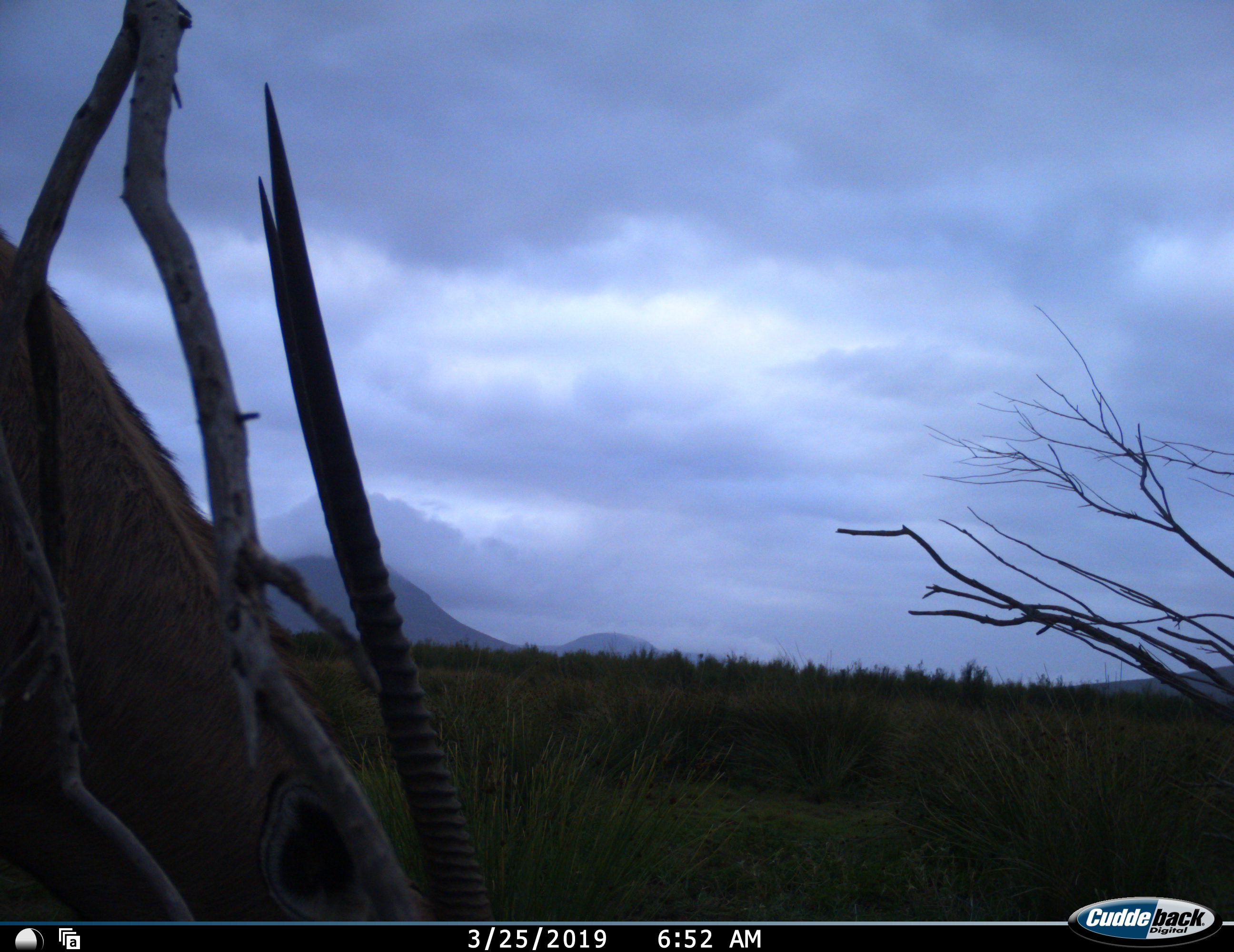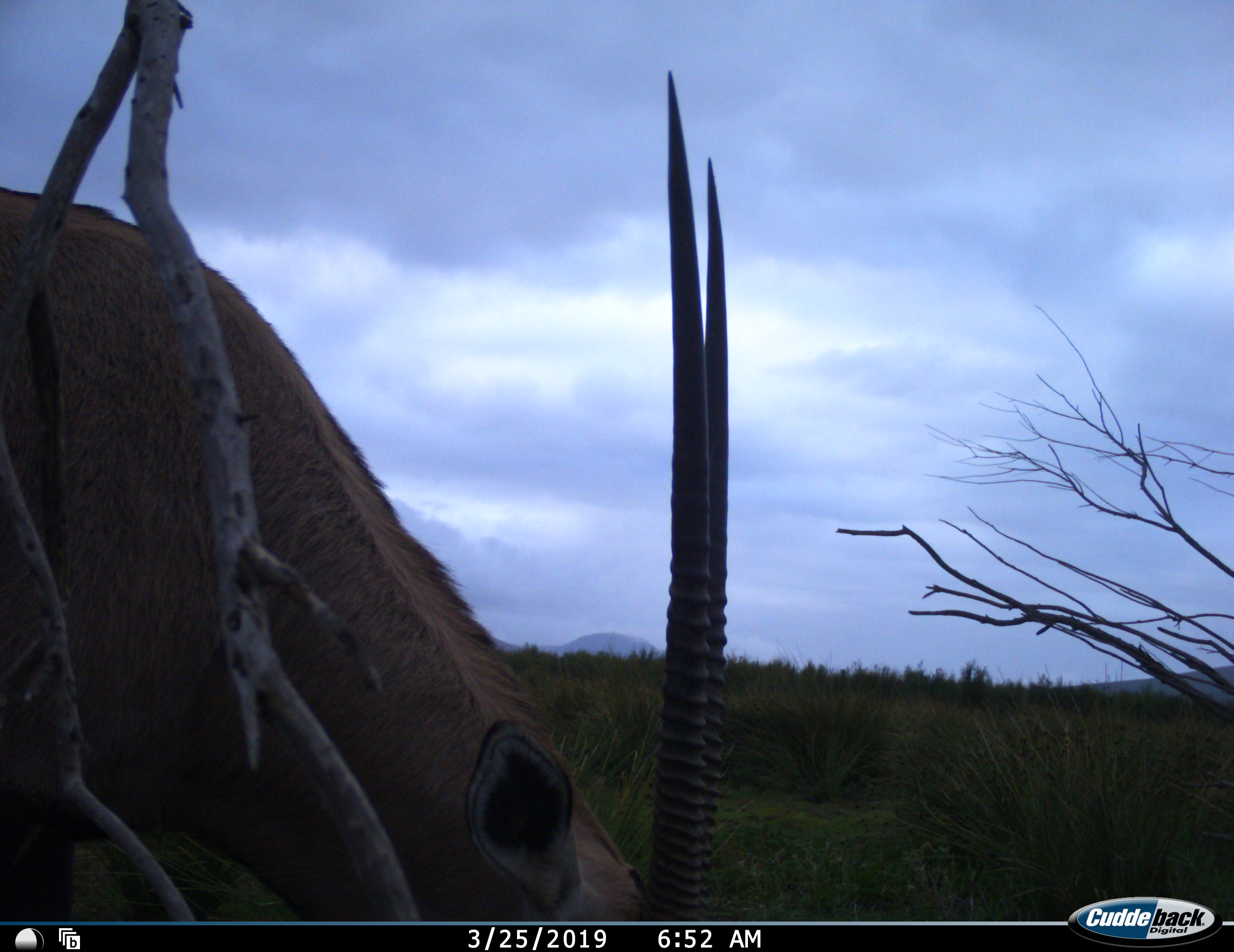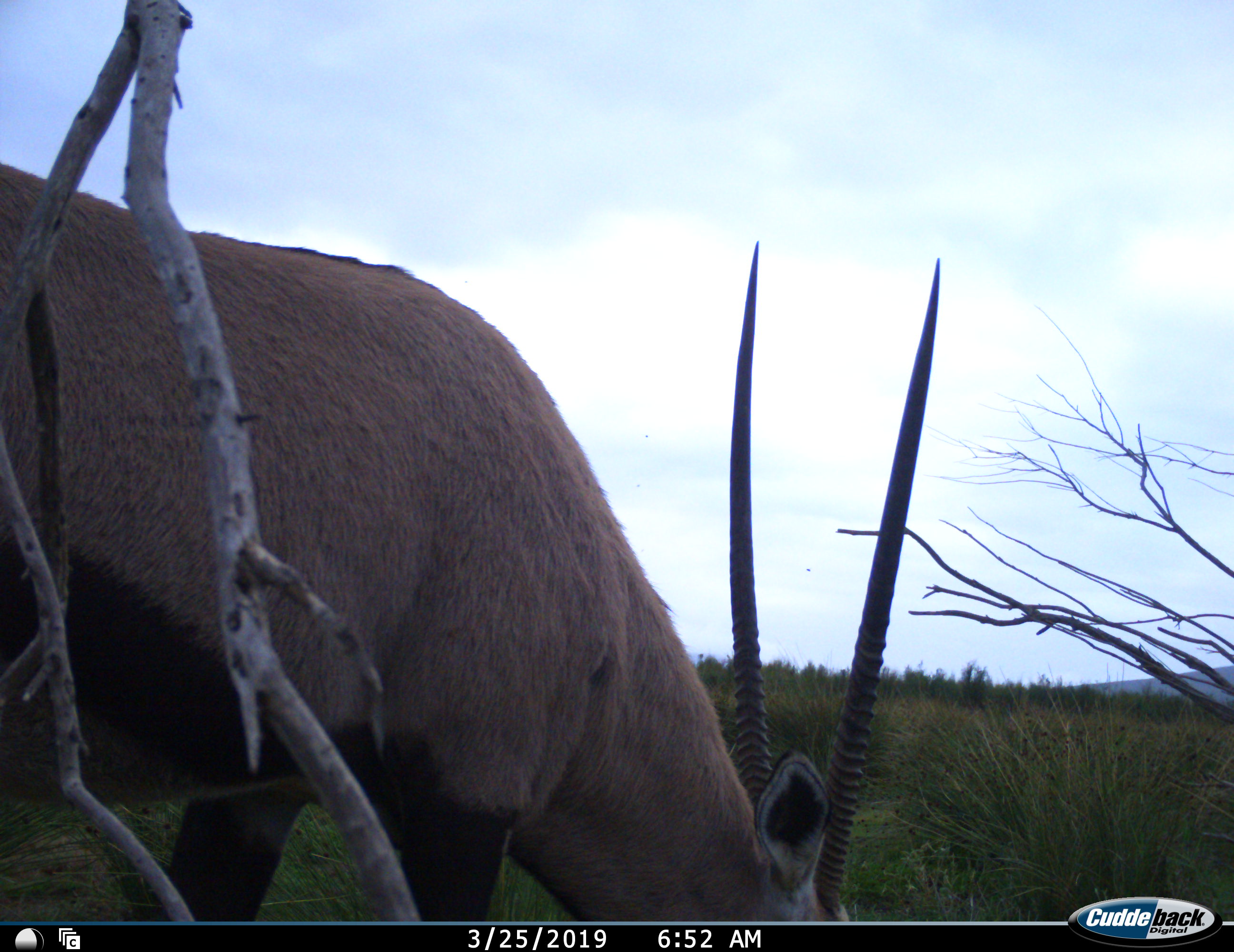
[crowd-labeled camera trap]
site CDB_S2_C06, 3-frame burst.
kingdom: Animalia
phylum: Chordata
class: Mammalia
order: Artiodactyla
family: Bovidae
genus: Oryx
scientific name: Oryx gazella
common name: gemsbok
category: oryx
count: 1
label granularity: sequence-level